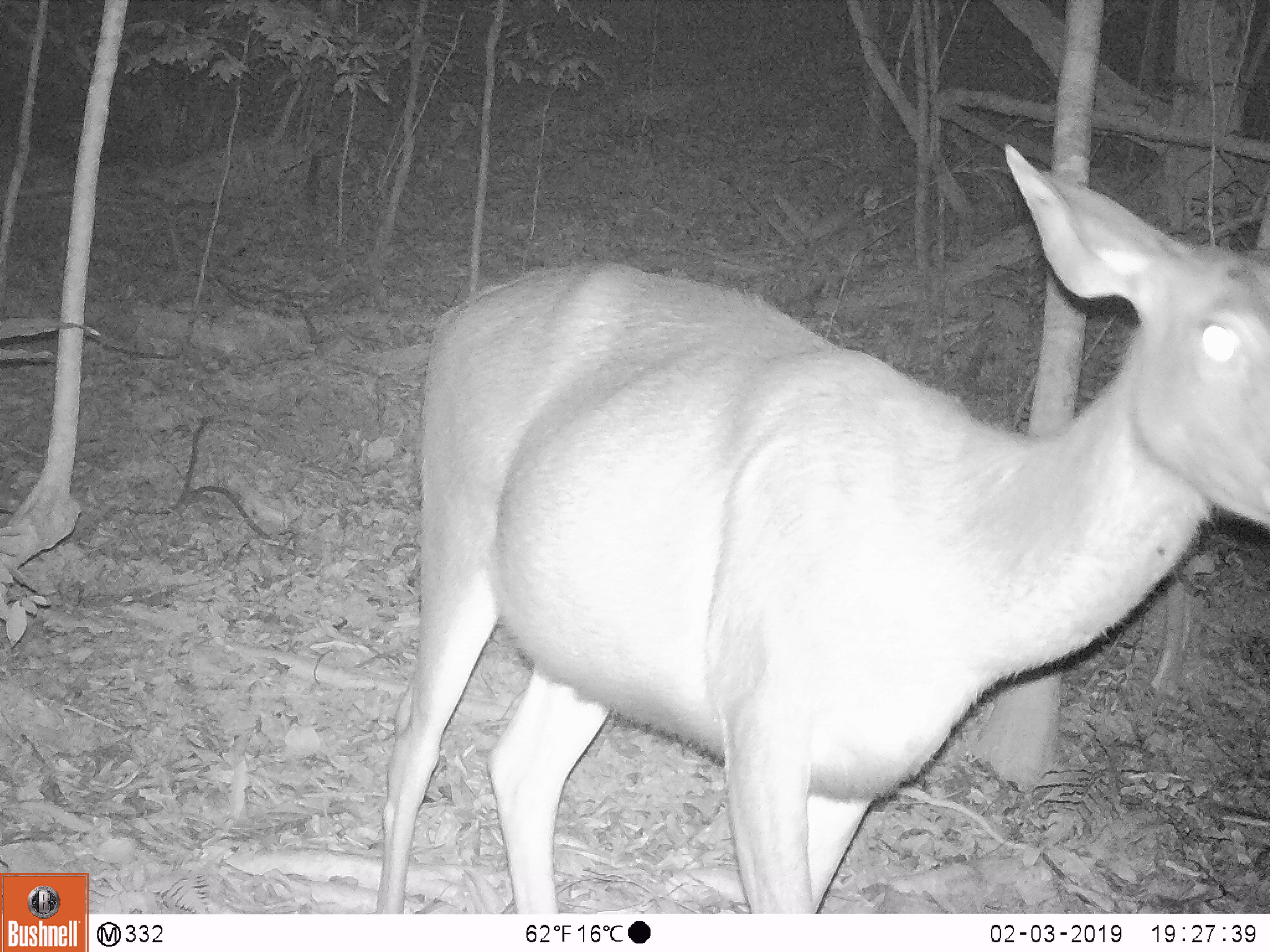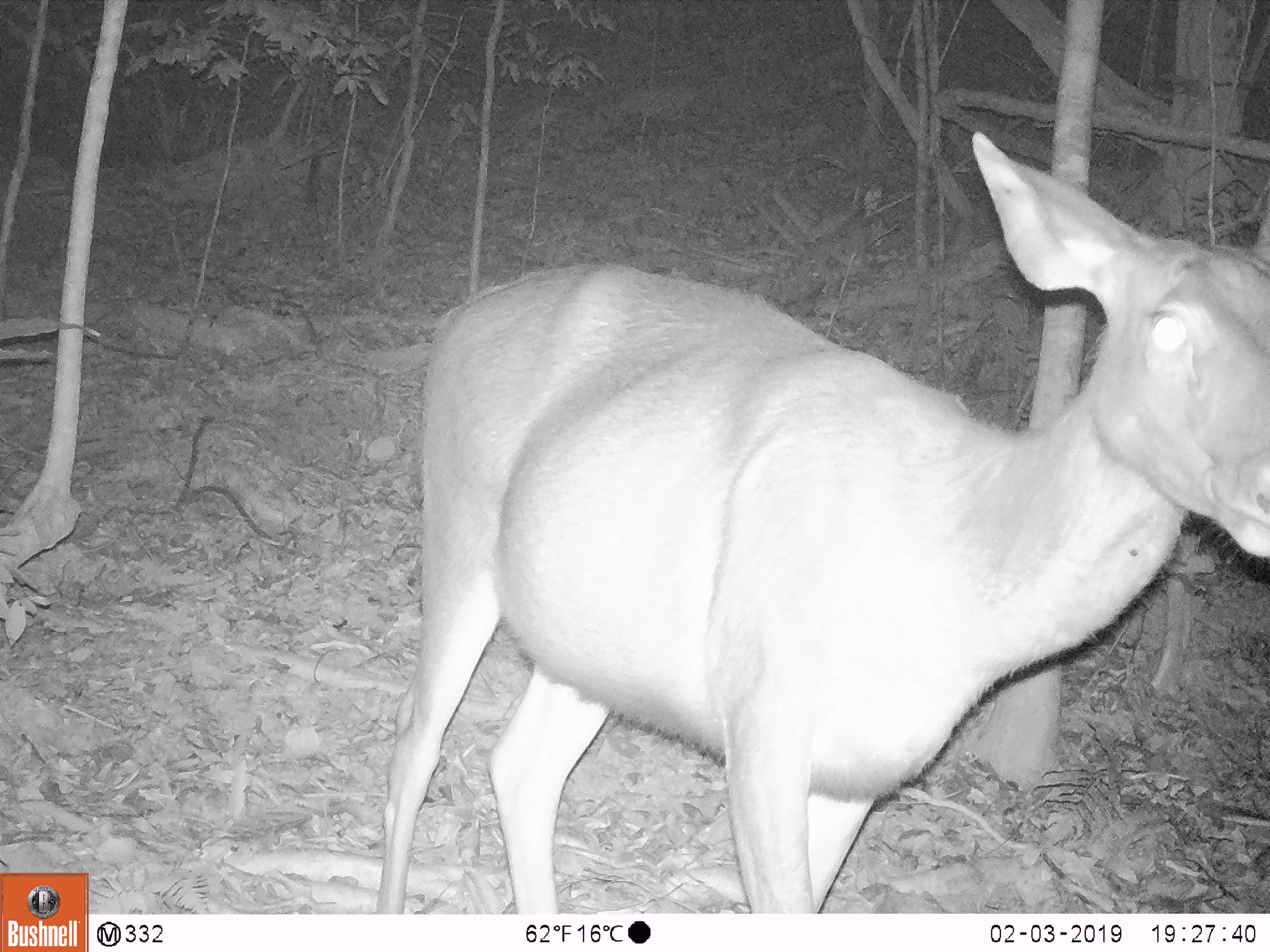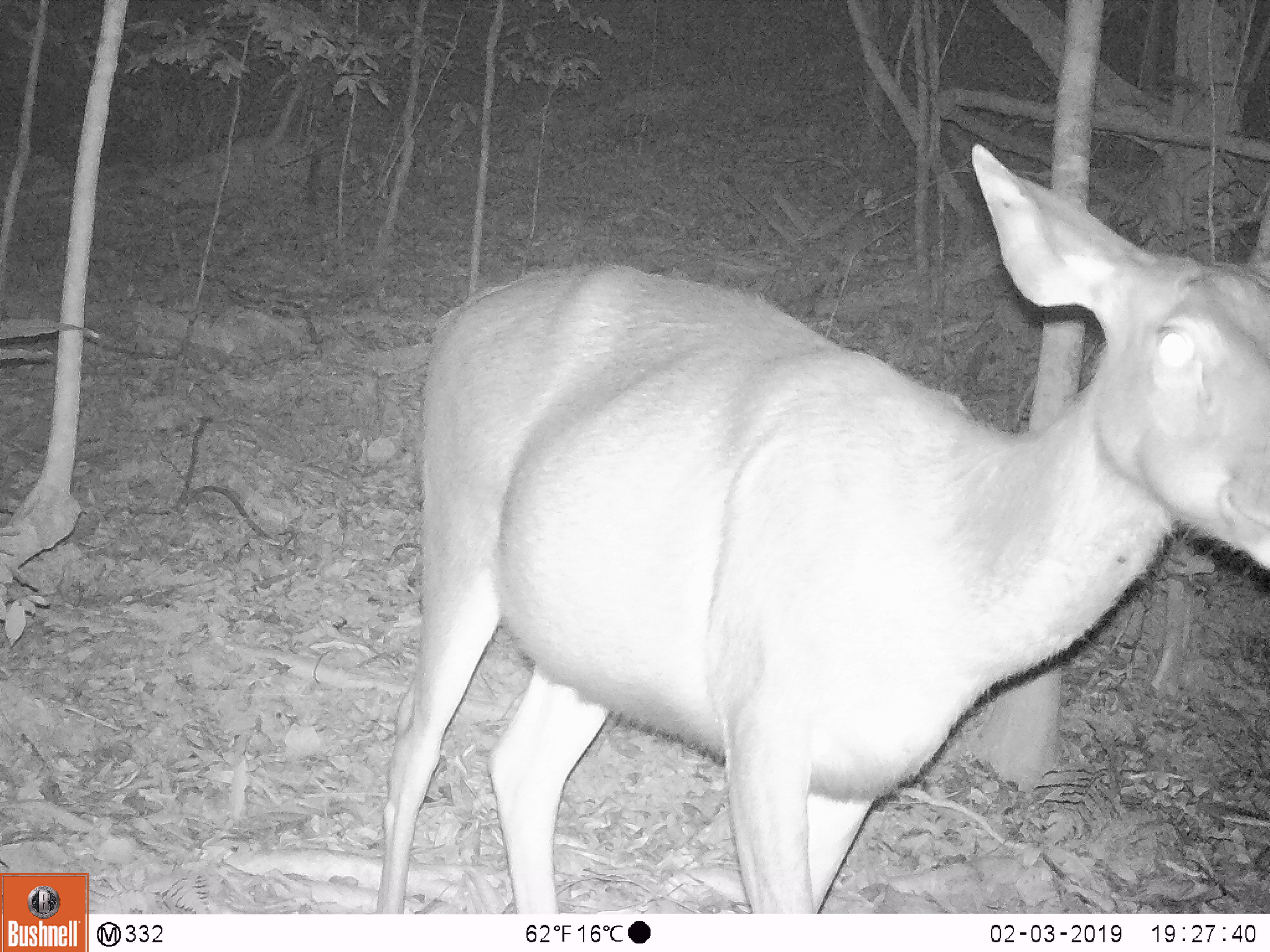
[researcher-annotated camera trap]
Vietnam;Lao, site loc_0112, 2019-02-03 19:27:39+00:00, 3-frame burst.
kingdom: Animalia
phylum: Chordata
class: Mammalia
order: Artiodactyla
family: Cervidae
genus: Rusa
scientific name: Rusa unicolor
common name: sambar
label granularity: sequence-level